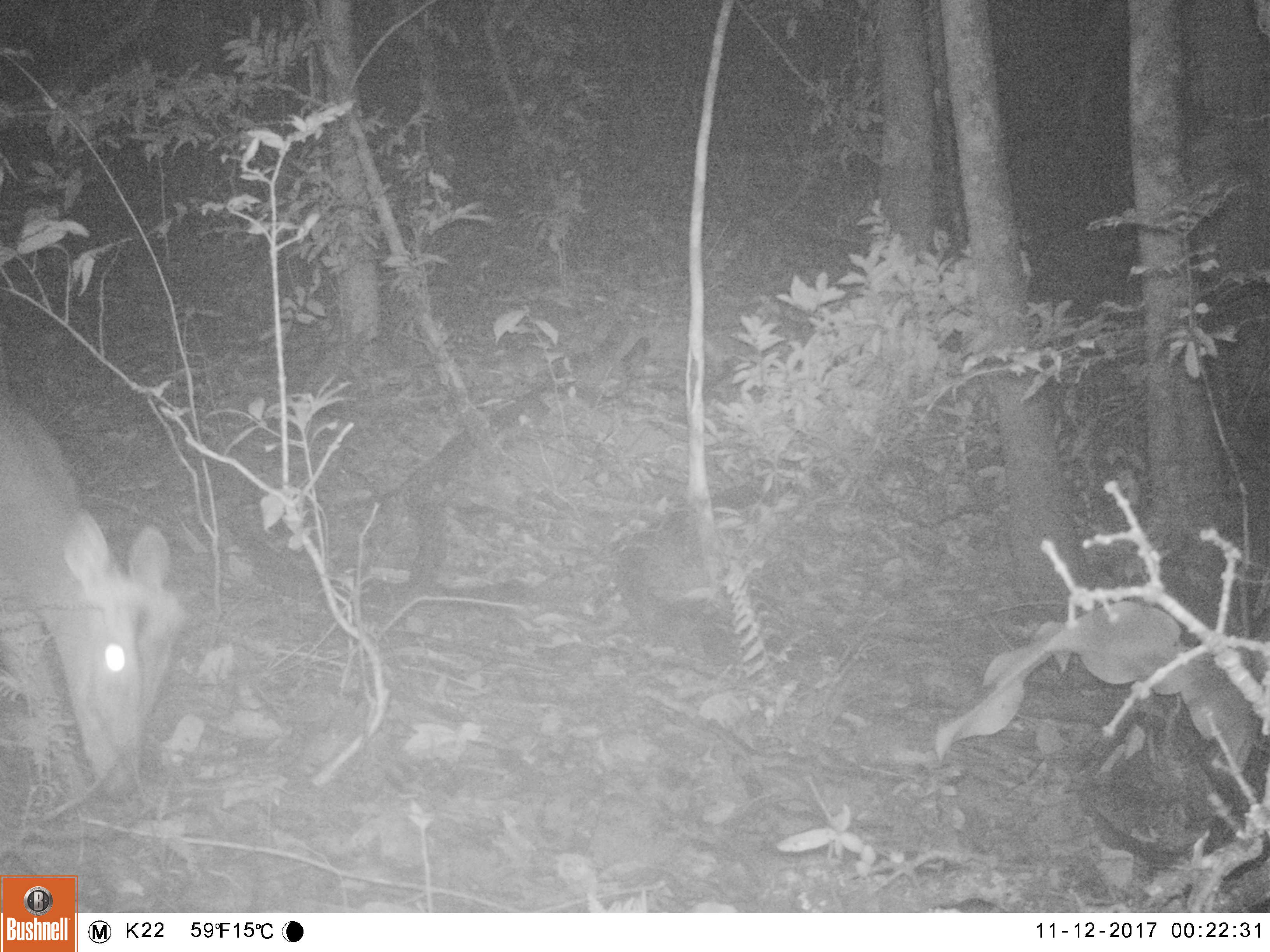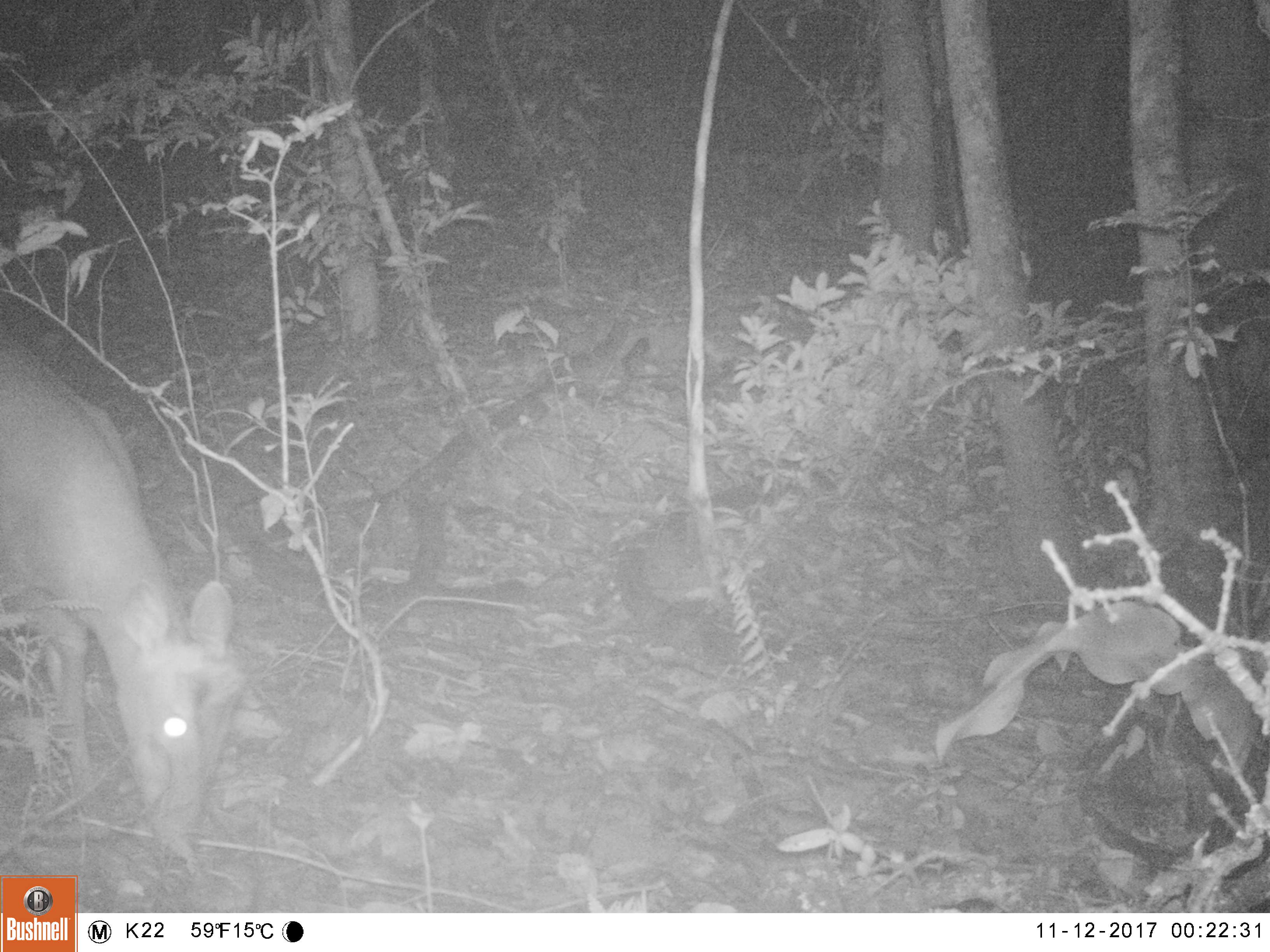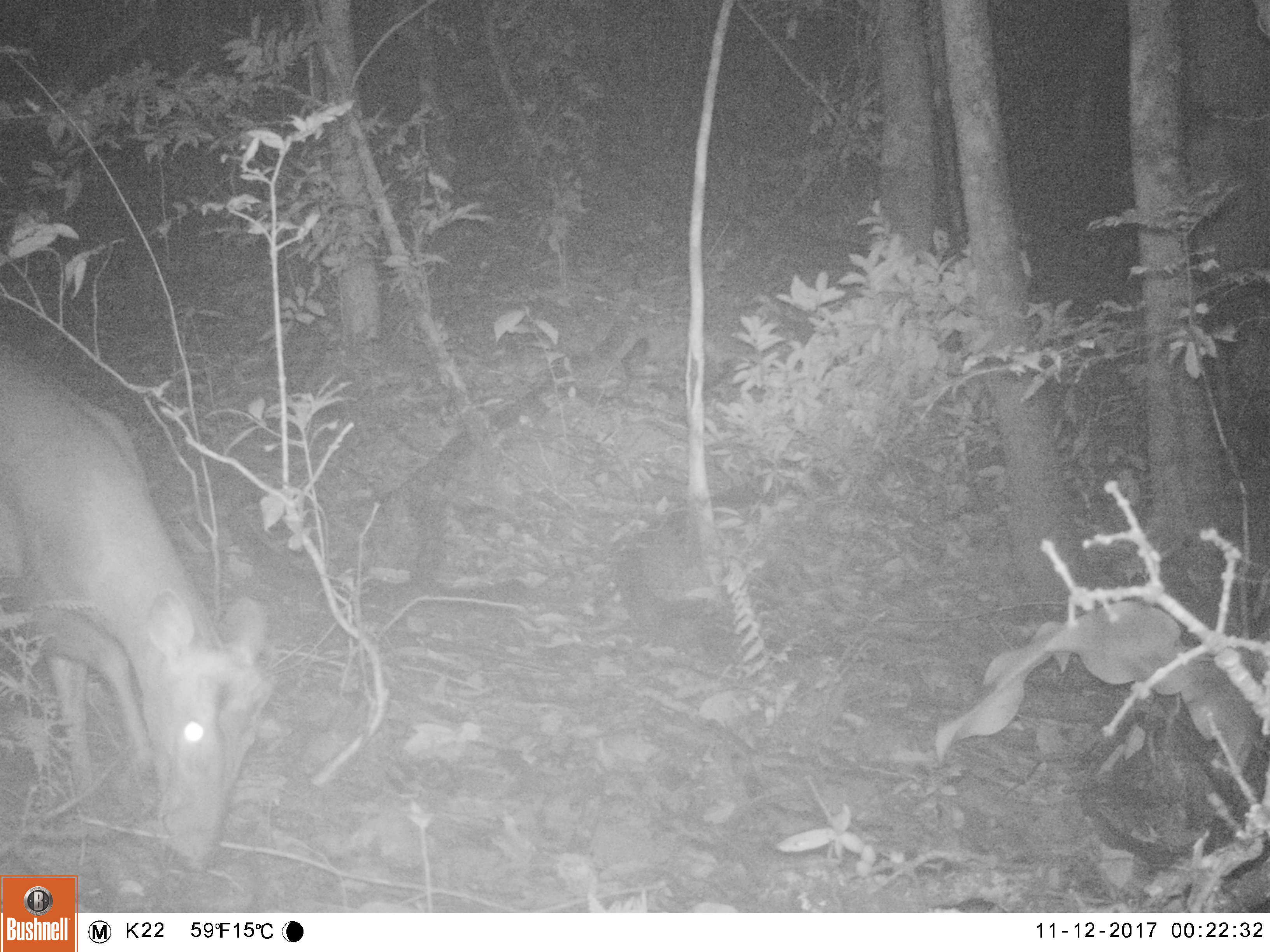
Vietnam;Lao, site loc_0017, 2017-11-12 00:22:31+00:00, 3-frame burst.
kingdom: Animalia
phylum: Chordata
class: Mammalia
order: Artiodactyla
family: Cervidae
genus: Muntiacus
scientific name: Muntiacus rooseveltorum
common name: roosevelt's muntjac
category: roosevelts muntjac group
Roosevelts muntjac group (roosevelt's muntjac) (Muntiacus rooseveltorum). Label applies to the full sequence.